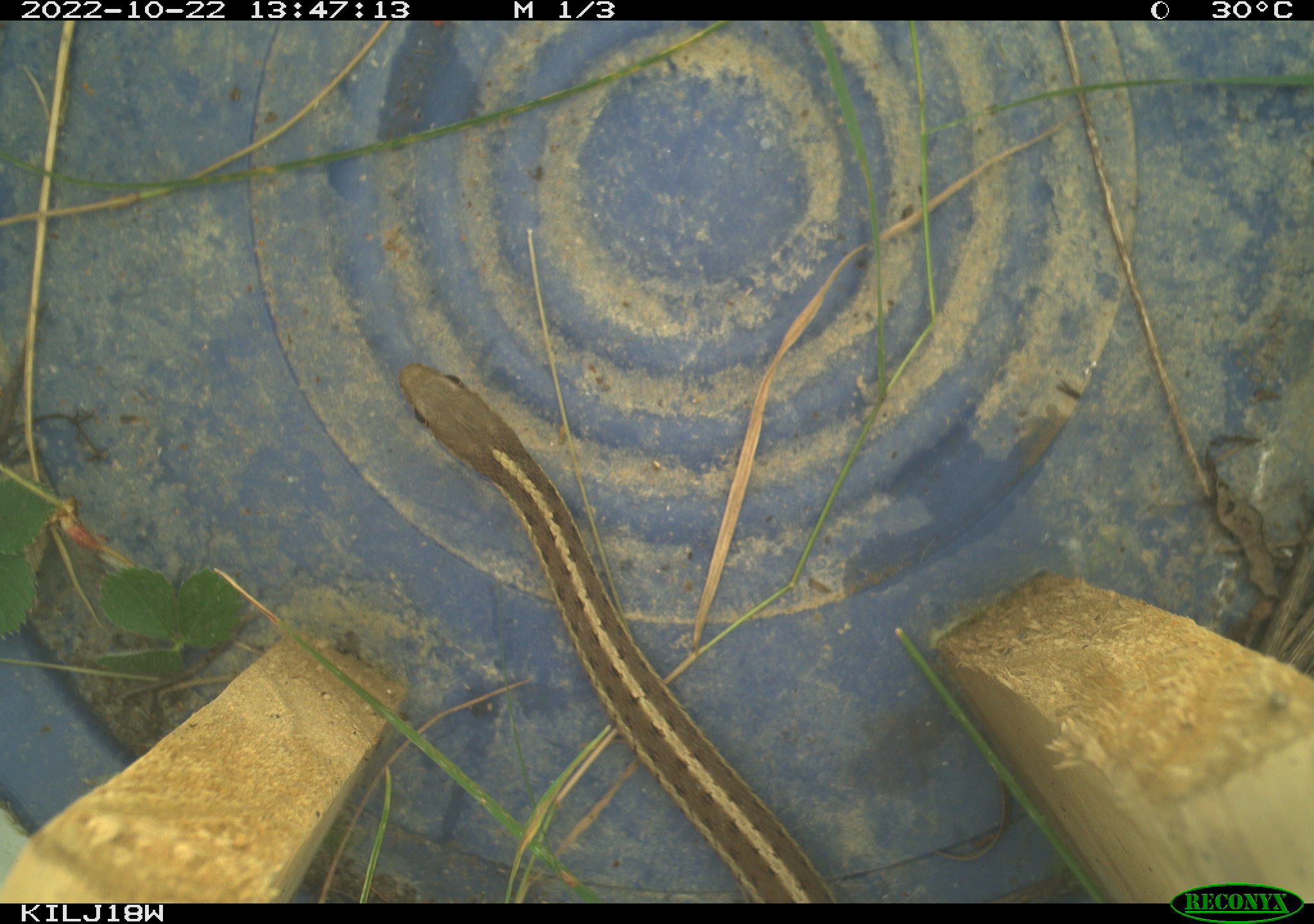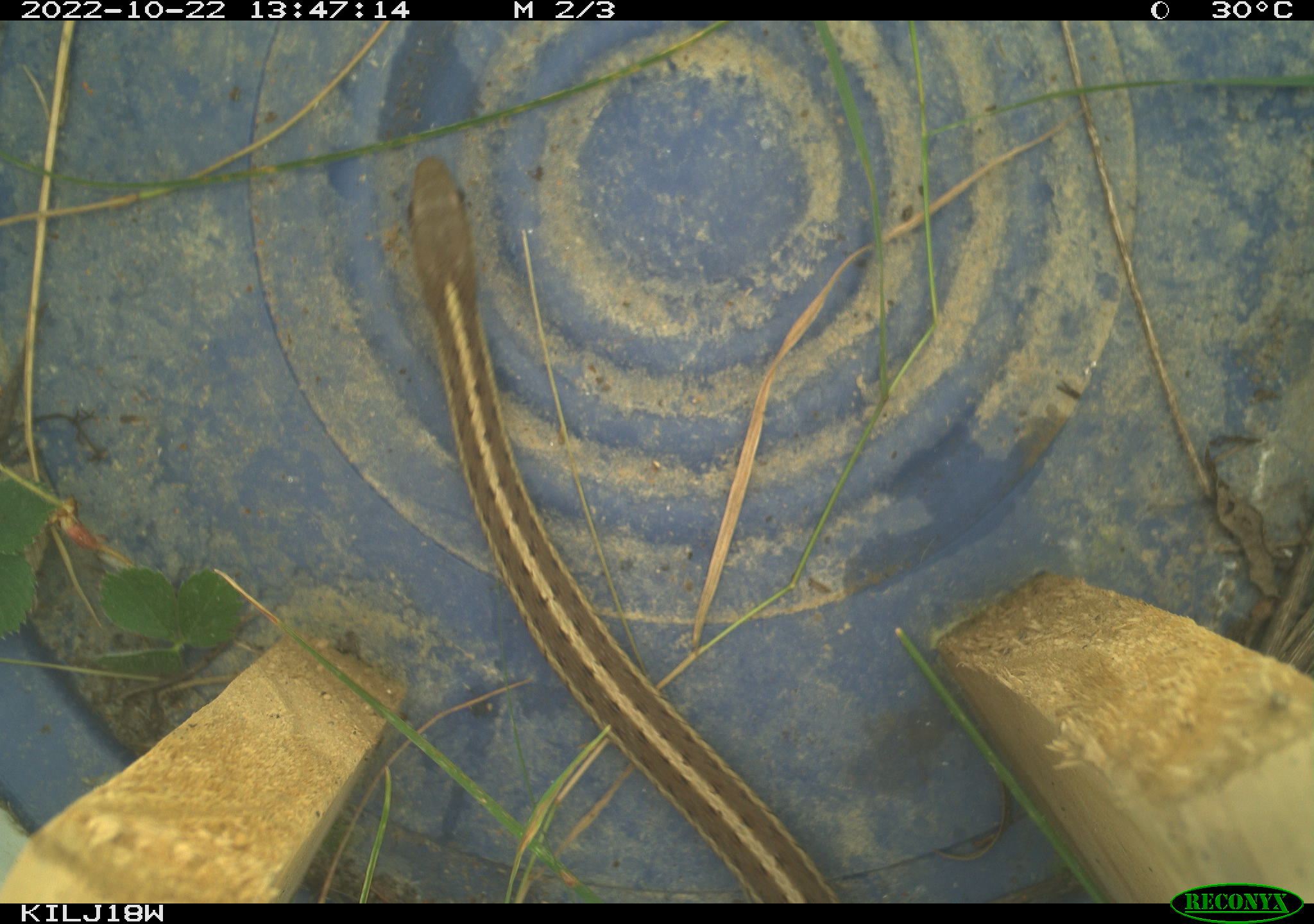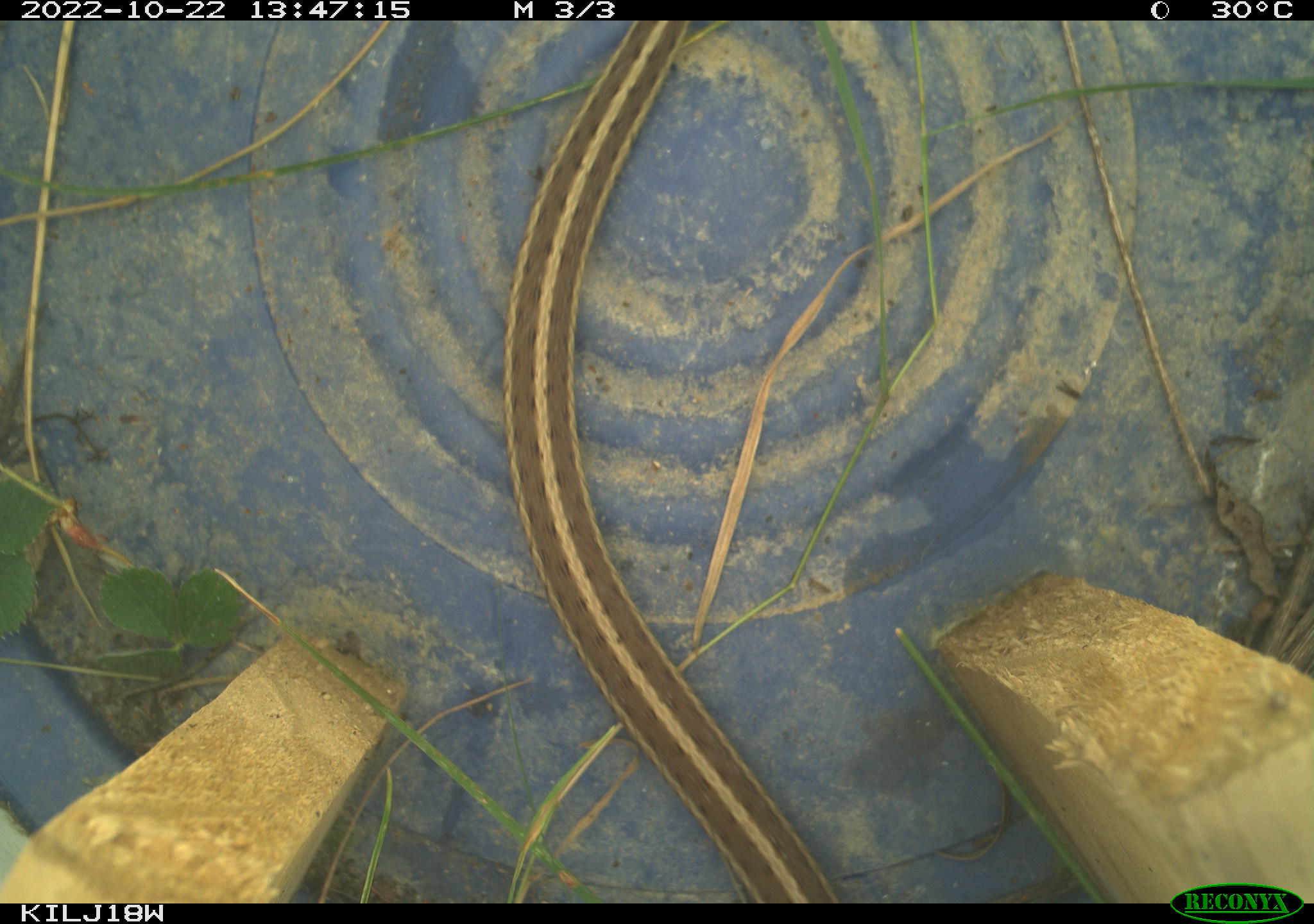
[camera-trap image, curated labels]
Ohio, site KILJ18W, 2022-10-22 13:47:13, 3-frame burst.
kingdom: Animalia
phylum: Chordata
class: Reptilia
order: Squamata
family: Colubridae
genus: Thamnophis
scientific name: Thamnophis sirtalis sirtalis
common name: eastern gartersnake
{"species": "eastern gartersnake (Thamnophis sirtalis sirtalis)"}